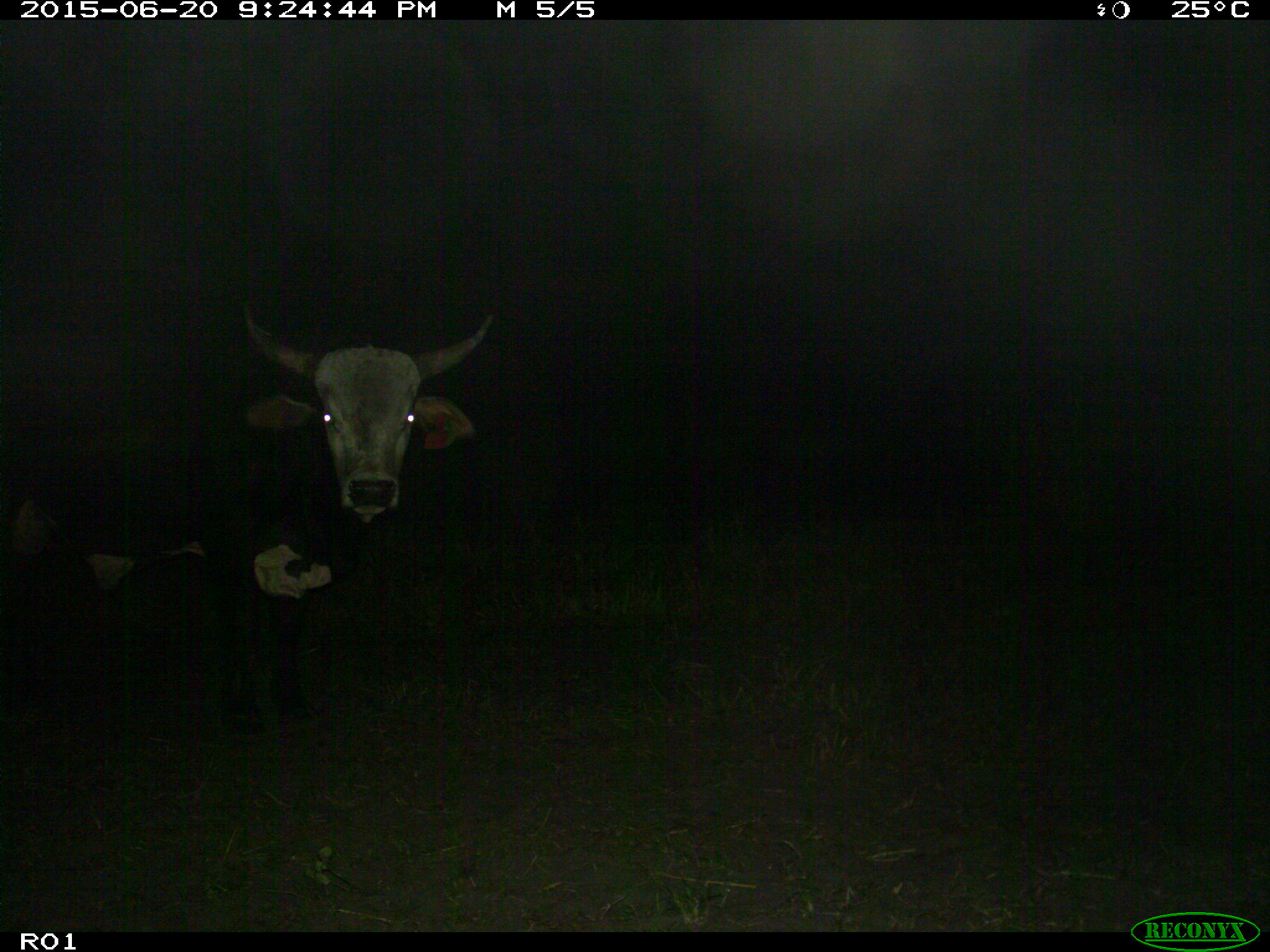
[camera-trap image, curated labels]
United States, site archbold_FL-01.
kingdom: Animalia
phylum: Chordata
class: Mammalia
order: Artiodactyla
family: Bovidae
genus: Bos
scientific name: Bos taurus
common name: domestic cow